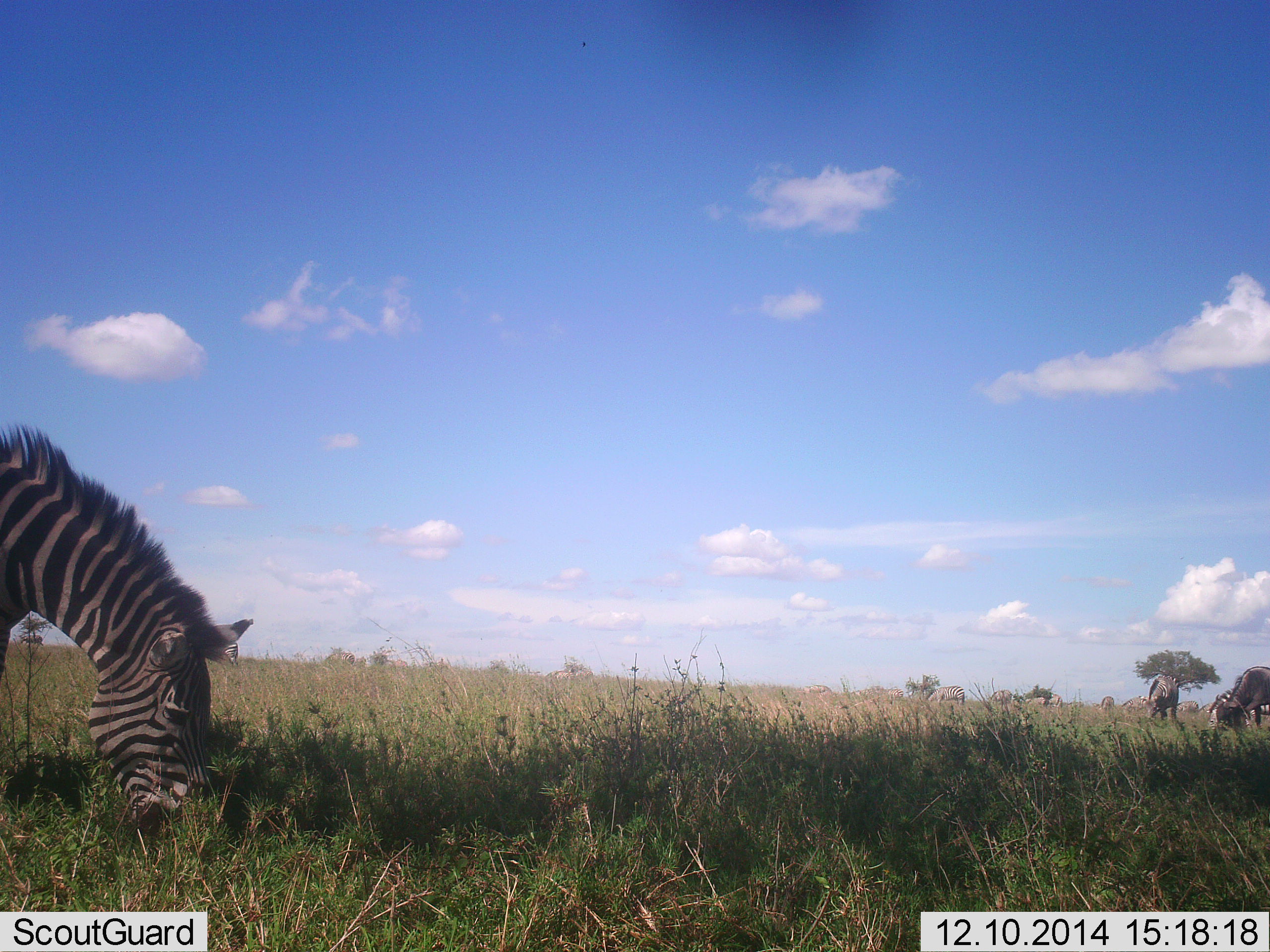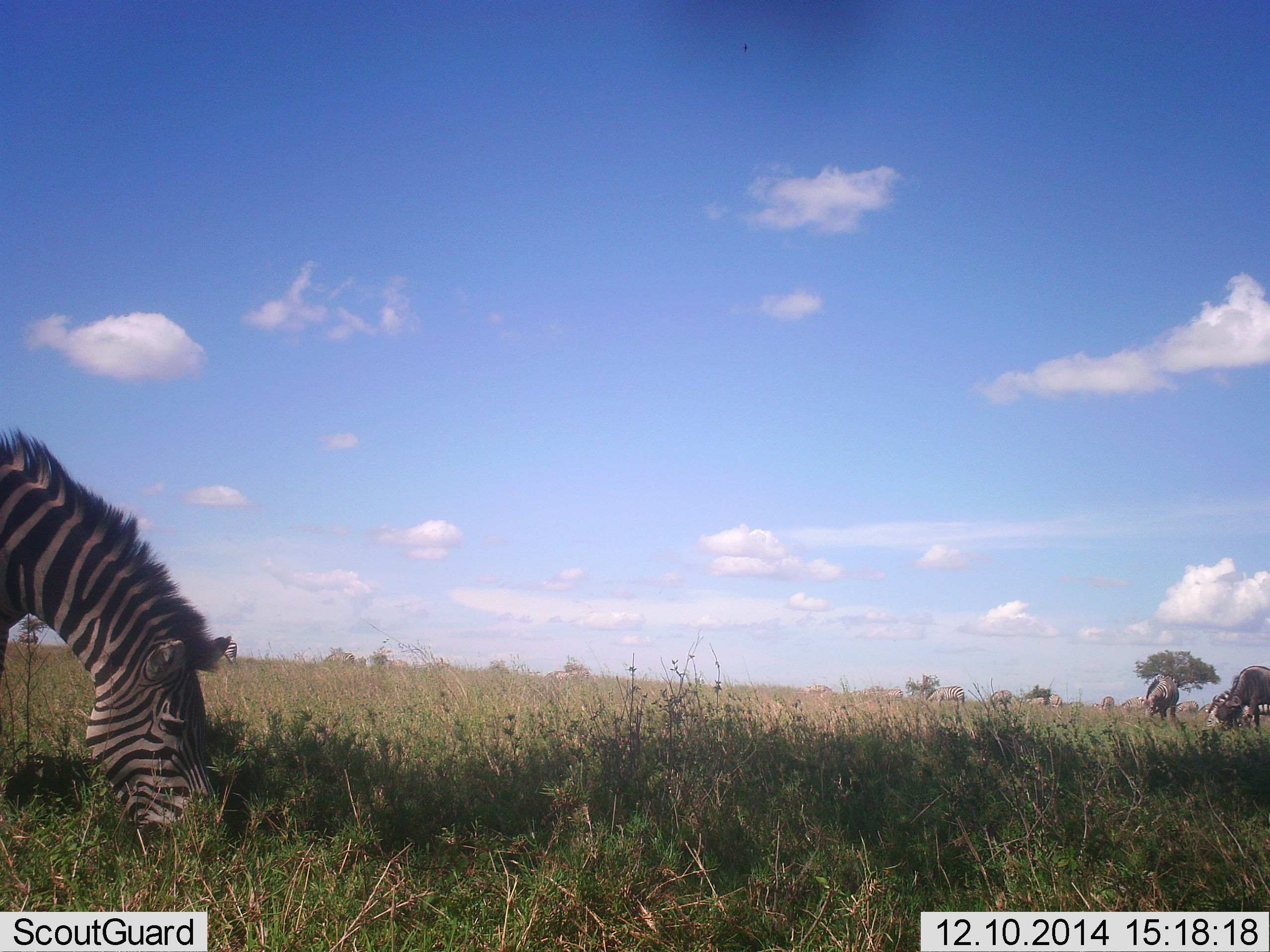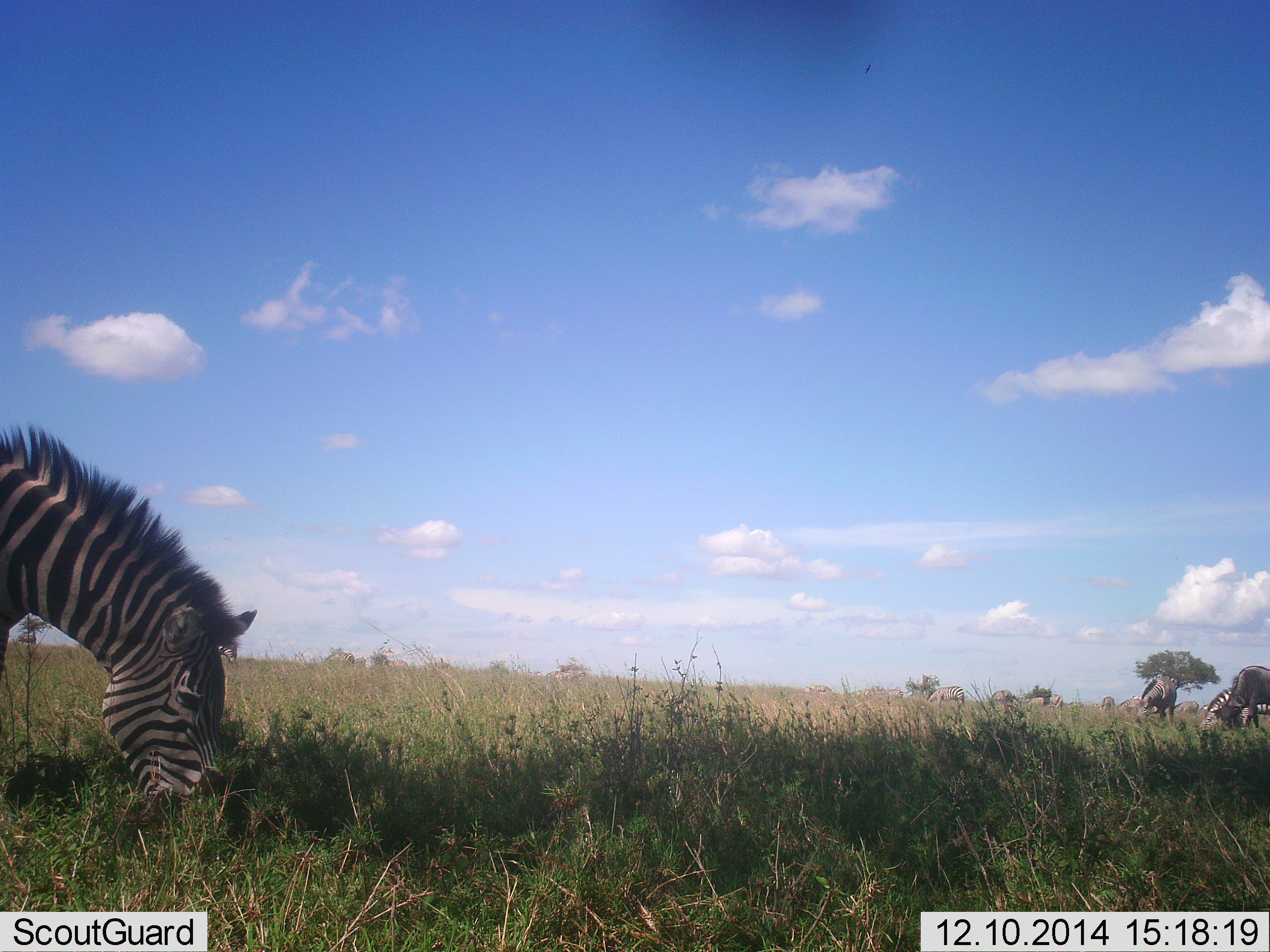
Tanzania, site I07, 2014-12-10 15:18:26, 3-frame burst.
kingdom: Animalia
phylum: Chordata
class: Mammalia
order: Artiodactyla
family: Bovidae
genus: Connochaetes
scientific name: Connochaetes taurinus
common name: blue wildebeest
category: wildebeest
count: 1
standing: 10%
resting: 0%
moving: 0%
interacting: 0%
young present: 0%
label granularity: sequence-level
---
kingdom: Animalia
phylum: Chordata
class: Mammalia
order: Perissodactyla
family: Equidae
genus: Equus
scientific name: Equus quagga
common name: plains zebra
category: zebra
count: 3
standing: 17%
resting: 0%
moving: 11%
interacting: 6%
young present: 0%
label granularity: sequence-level